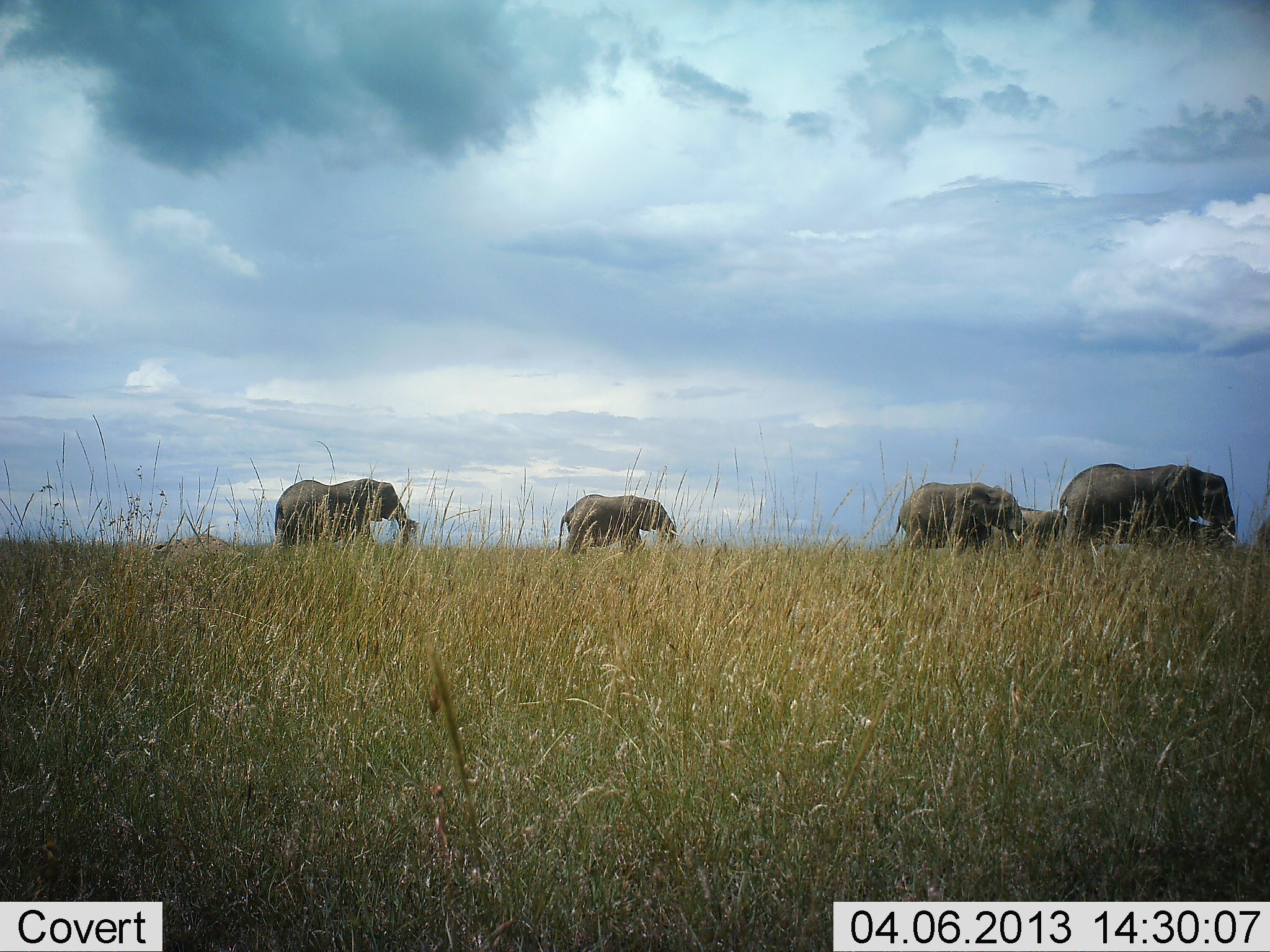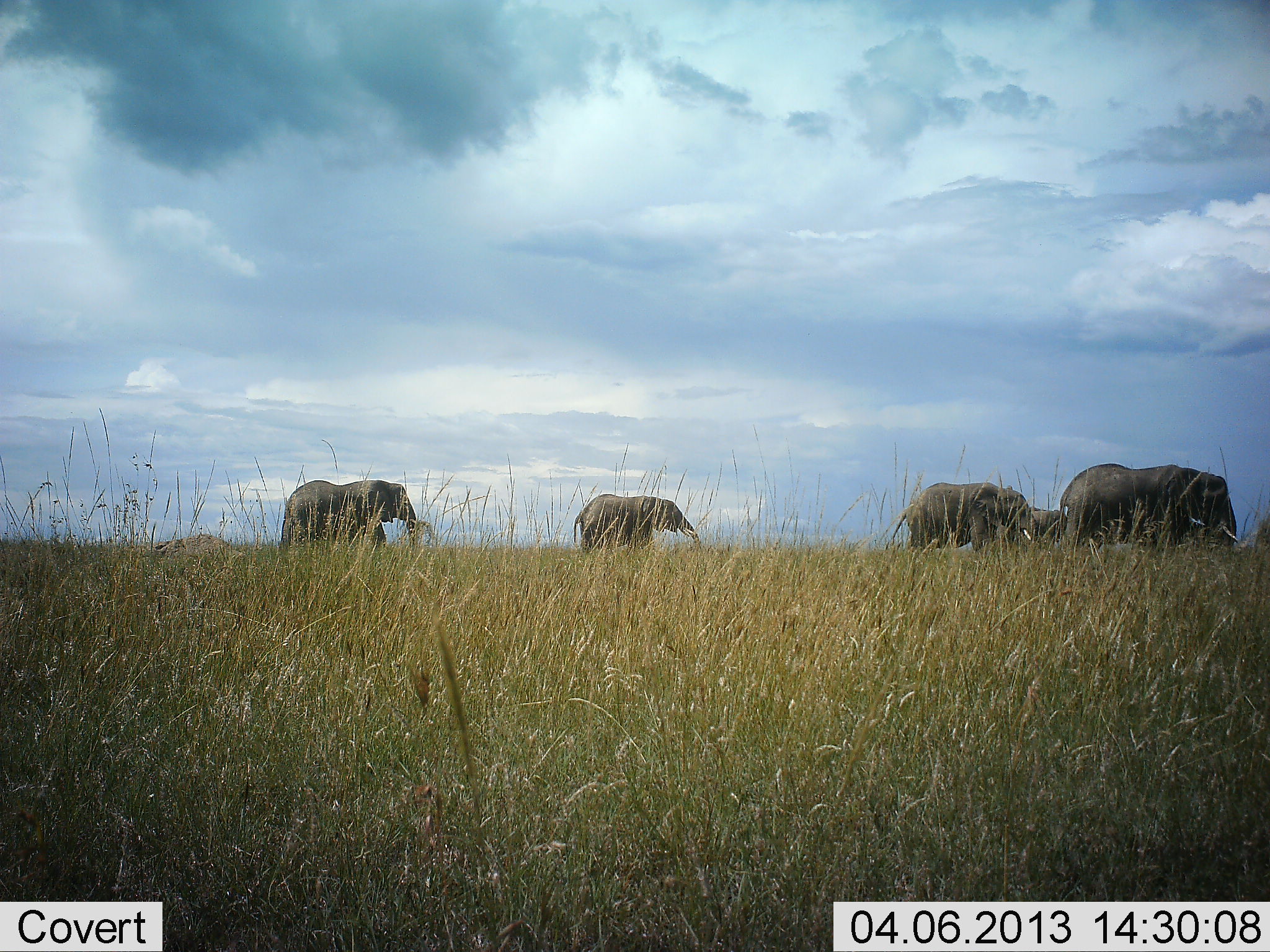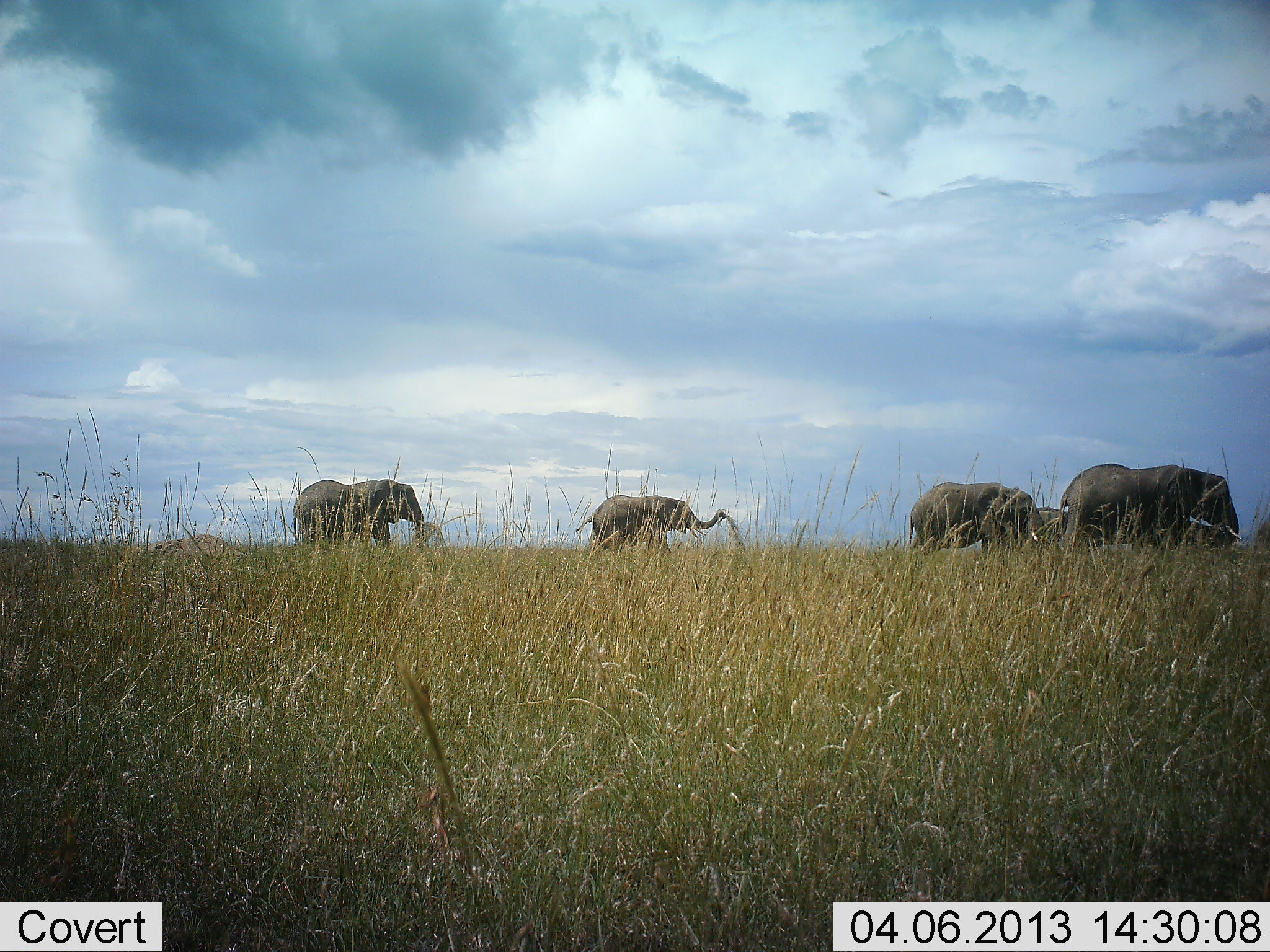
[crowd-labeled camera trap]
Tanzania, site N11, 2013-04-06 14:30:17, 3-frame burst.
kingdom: Animalia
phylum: Chordata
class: Mammalia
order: Proboscidea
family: Elephantidae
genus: Loxodonta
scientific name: Loxodonta africana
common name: african bush elephant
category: elephant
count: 5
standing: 40%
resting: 0%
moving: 97%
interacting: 0%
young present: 7%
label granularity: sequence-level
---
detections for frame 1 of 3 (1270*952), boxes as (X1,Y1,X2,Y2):
animal: (1056,463,1237,553); (879,482,1032,559); (273,478,416,553); (557,494,681,554); (990,503,1067,548); (1247,513,1270,550)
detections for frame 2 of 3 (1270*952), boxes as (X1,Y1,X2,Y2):
animal: (1057,463,1237,553); (884,482,1037,558); (278,480,419,549); (572,493,702,554); (1026,506,1067,543)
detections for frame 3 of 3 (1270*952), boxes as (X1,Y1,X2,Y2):
animal: (1057,463,1243,553); (908,482,1045,559); (291,479,428,550); (574,494,727,551); (1037,507,1068,543)